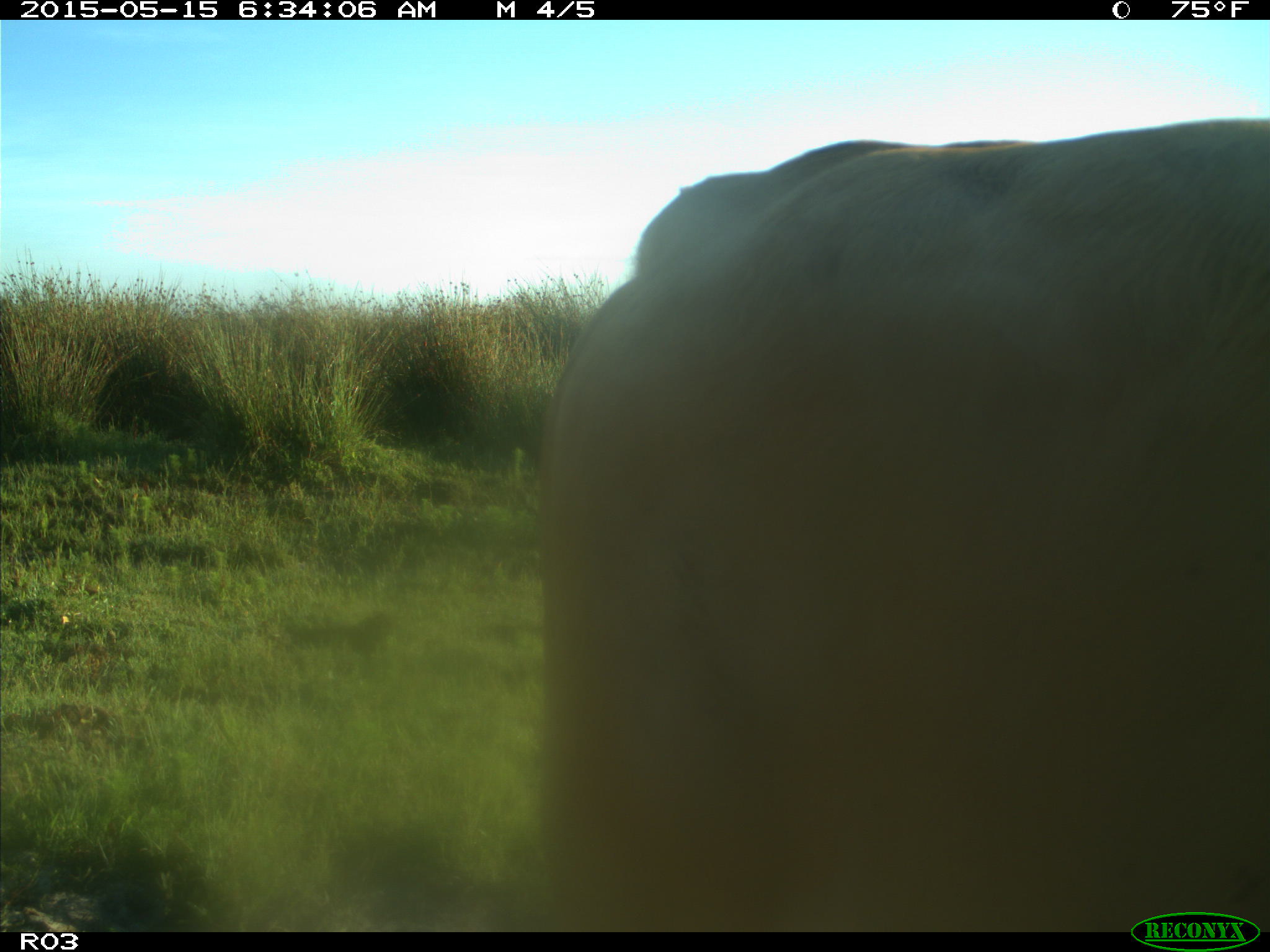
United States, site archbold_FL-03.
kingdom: Animalia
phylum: Chordata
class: Mammalia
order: Artiodactyla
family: Bovidae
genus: Bos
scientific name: Bos taurus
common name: domestic cow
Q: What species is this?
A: Bos taurus (domestic cow).